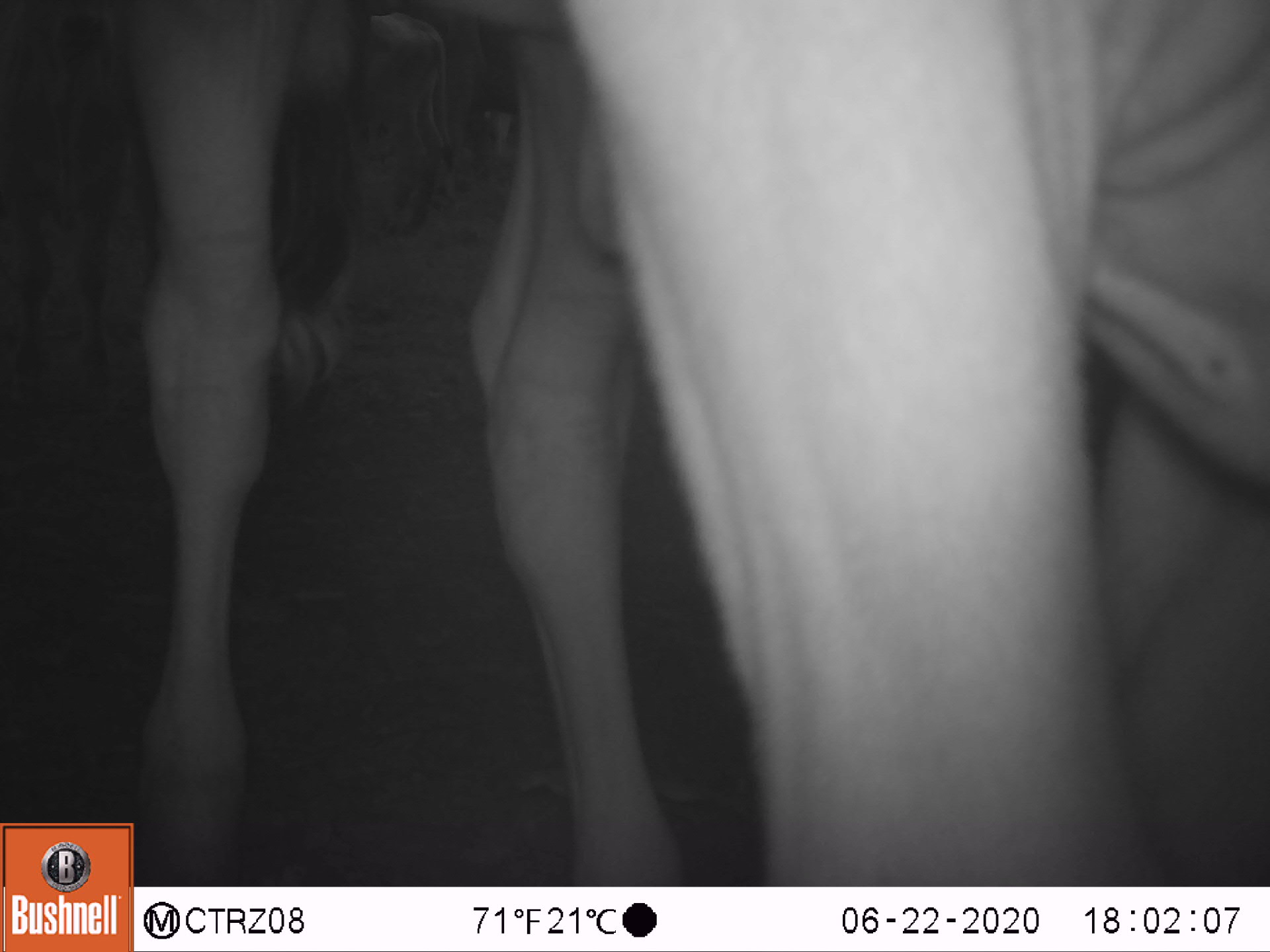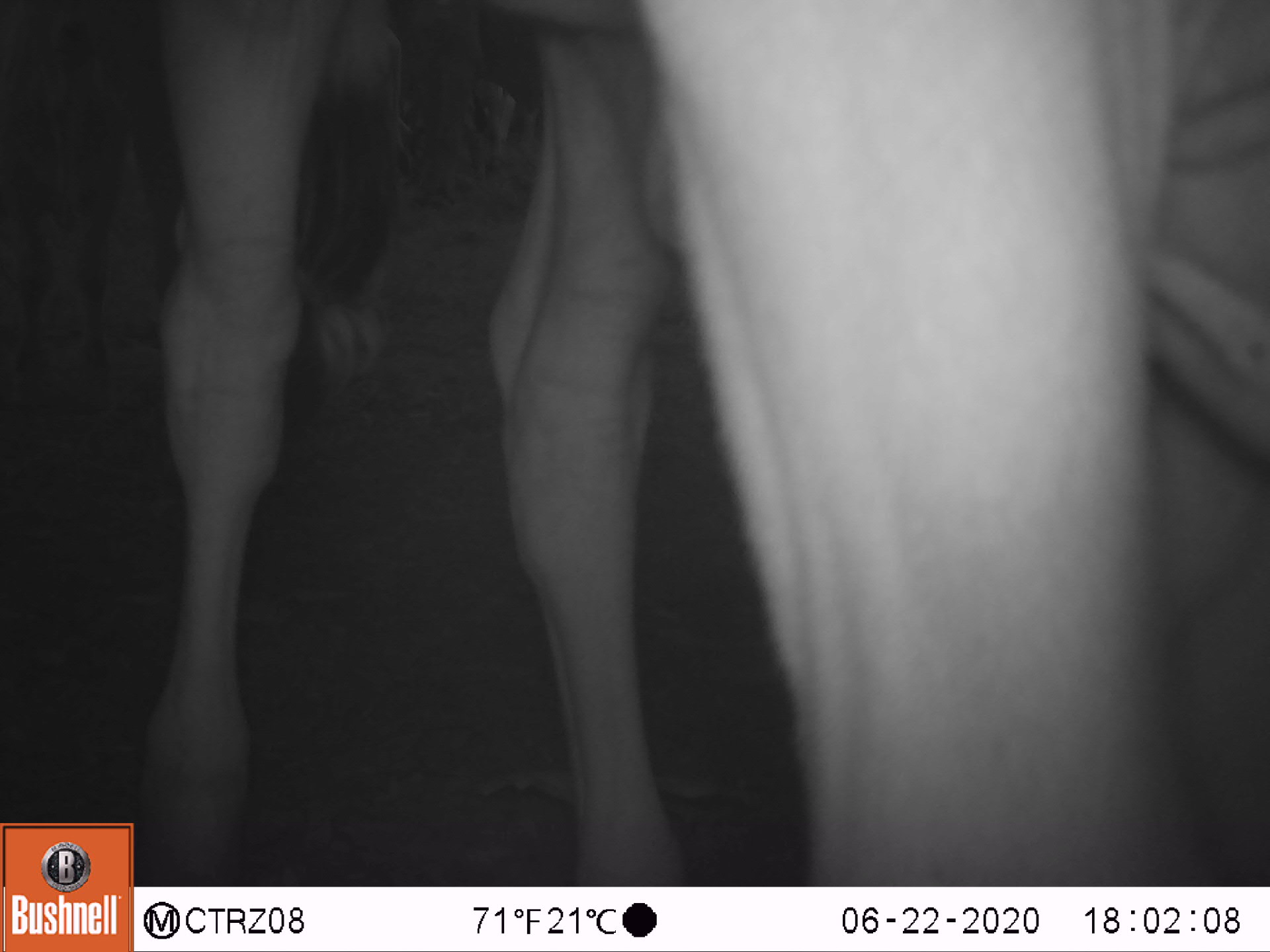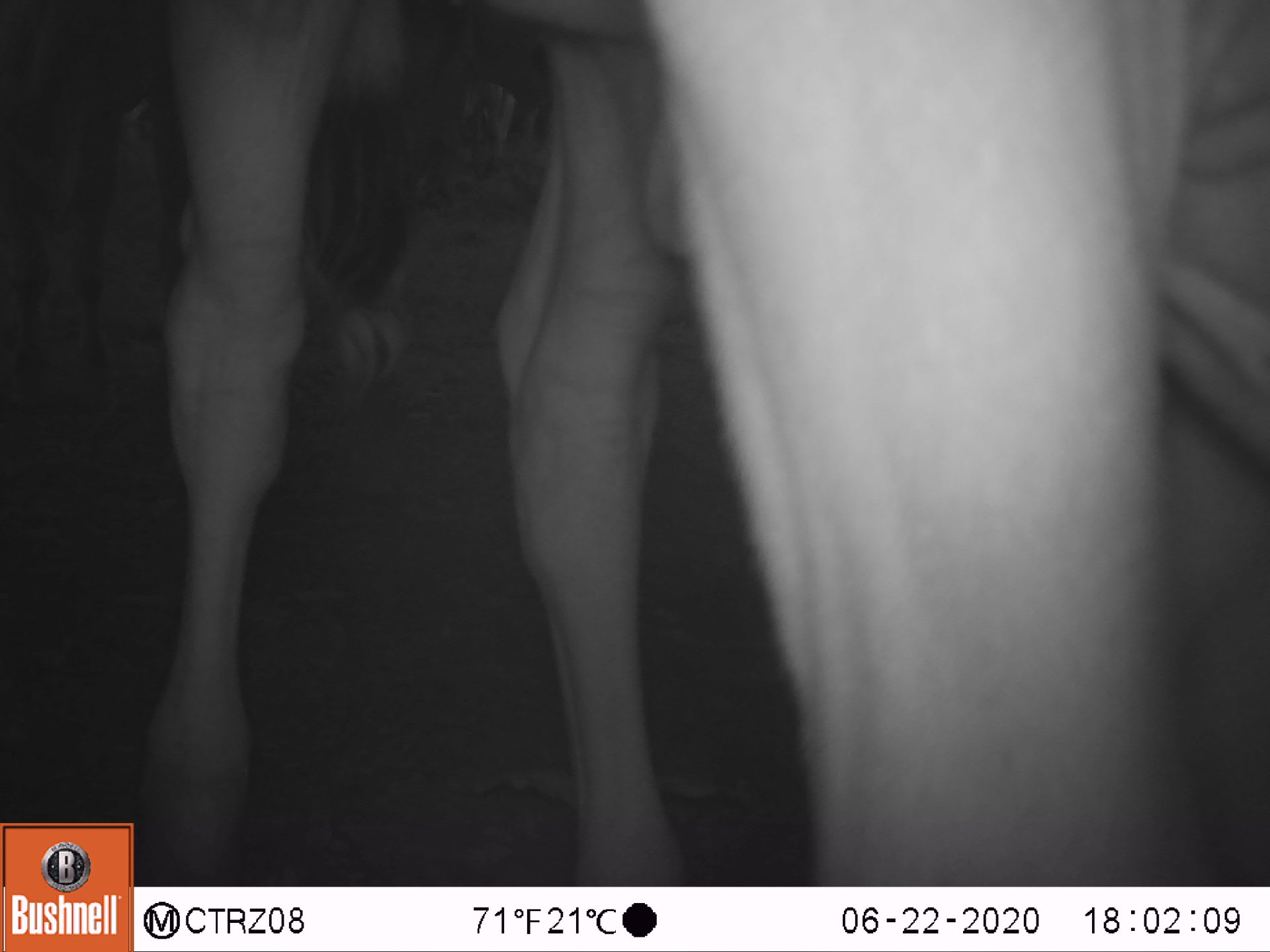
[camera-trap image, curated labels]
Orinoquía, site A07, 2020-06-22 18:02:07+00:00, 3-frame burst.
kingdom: Animalia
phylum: Chordata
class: Mammalia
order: Artiodactyla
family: Bovidae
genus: Bos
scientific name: Bos taurus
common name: cow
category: cattle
Cattle (cow) (Bos taurus).